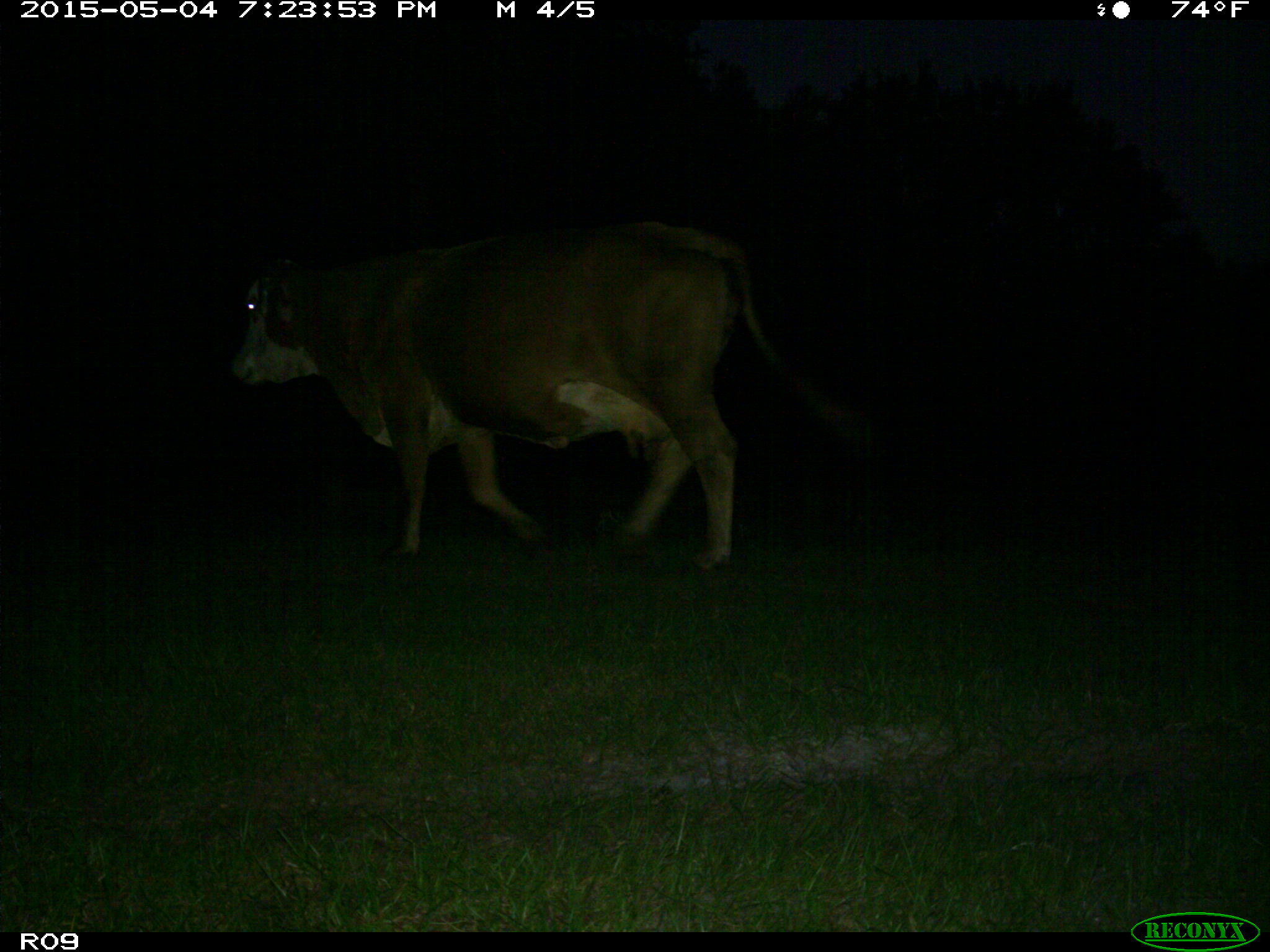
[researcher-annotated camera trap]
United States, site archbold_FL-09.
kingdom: Animalia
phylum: Chordata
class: Mammalia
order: Artiodactyla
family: Bovidae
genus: Bos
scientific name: Bos taurus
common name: domestic cow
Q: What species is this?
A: Bos taurus (domestic cow).